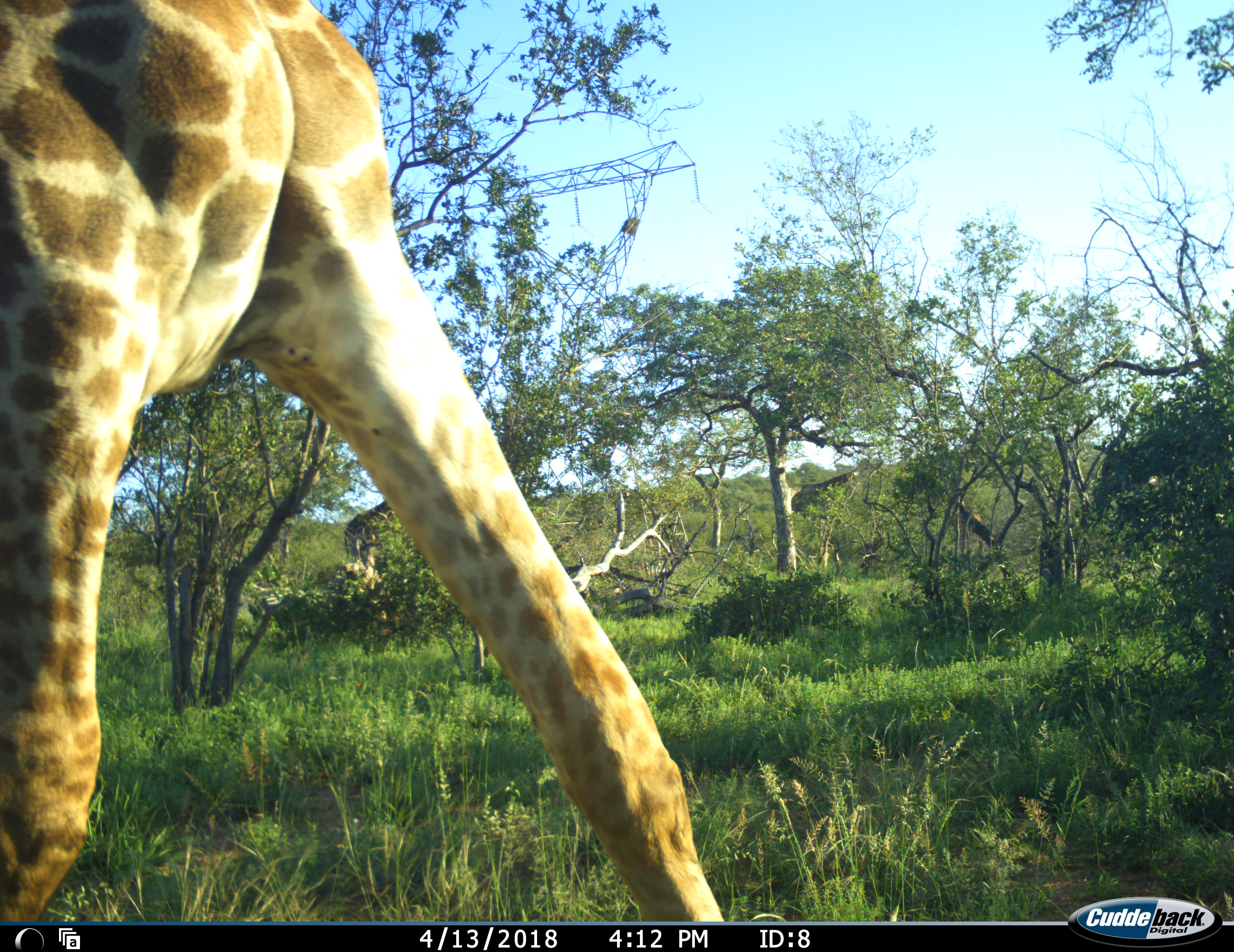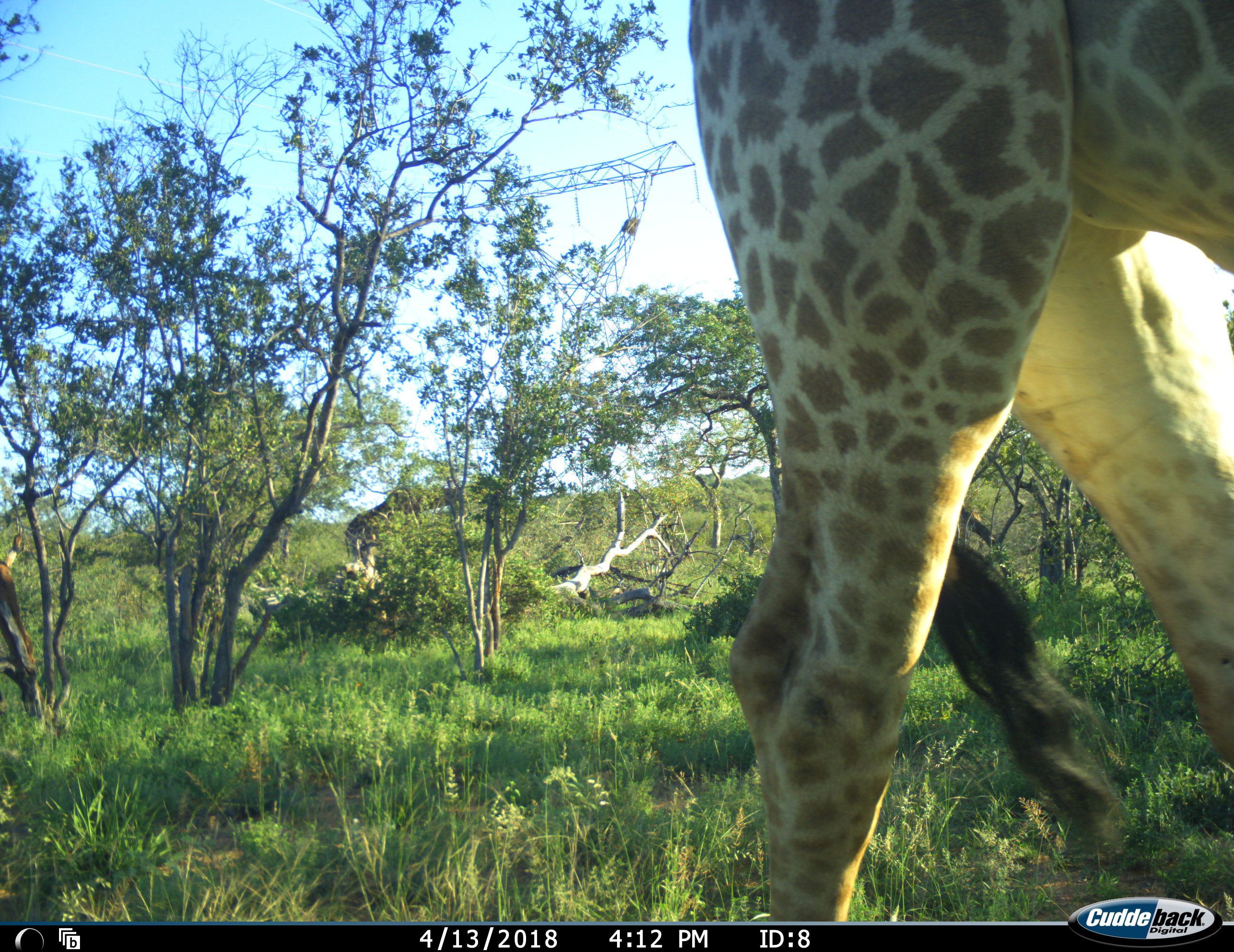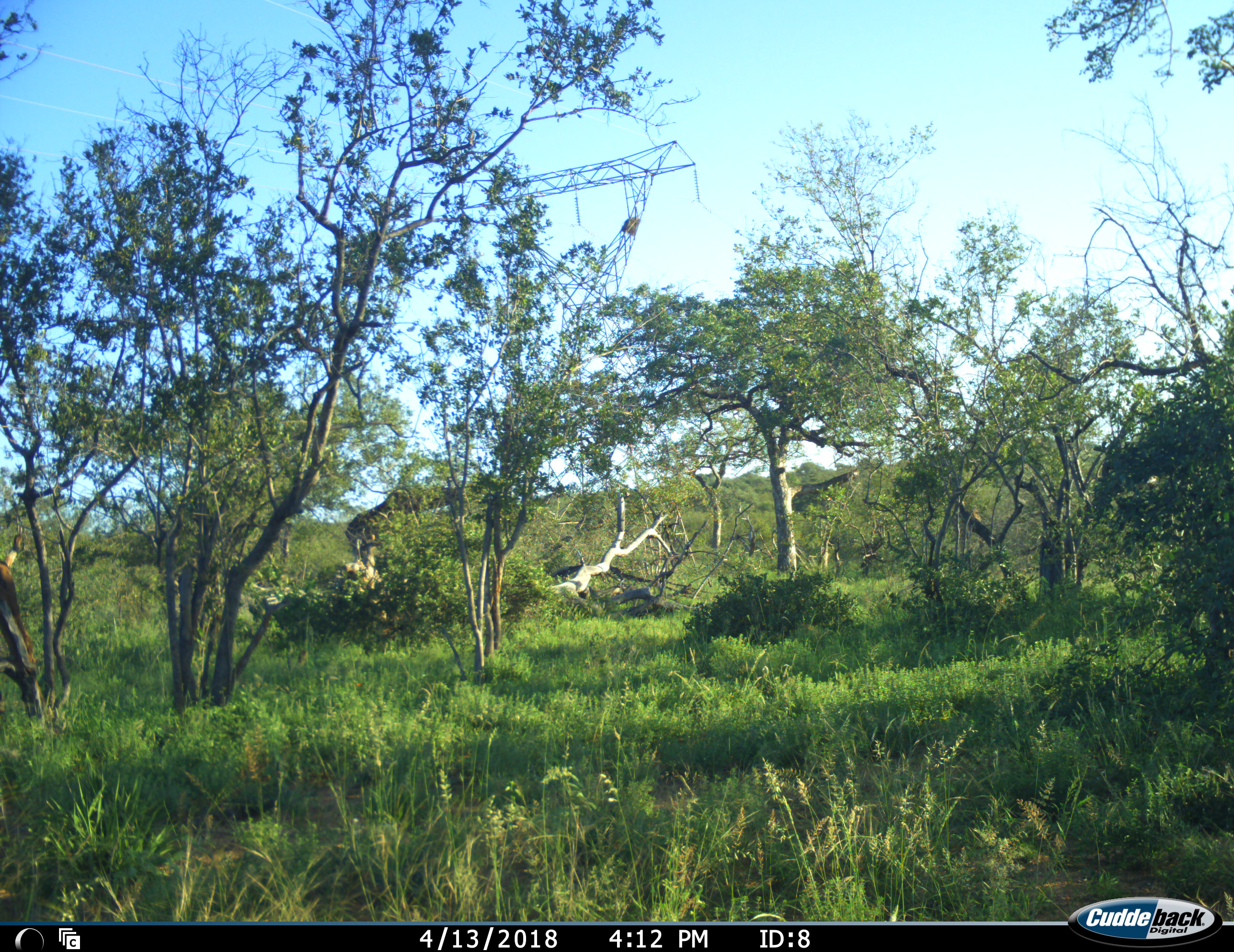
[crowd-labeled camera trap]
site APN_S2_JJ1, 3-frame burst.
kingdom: Animalia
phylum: Chordata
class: Mammalia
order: Artiodactyla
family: Giraffidae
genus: Giraffa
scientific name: Giraffa camelopardalis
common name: giraffe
Giraffe (Giraffa camelopardalis), count 1. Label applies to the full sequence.